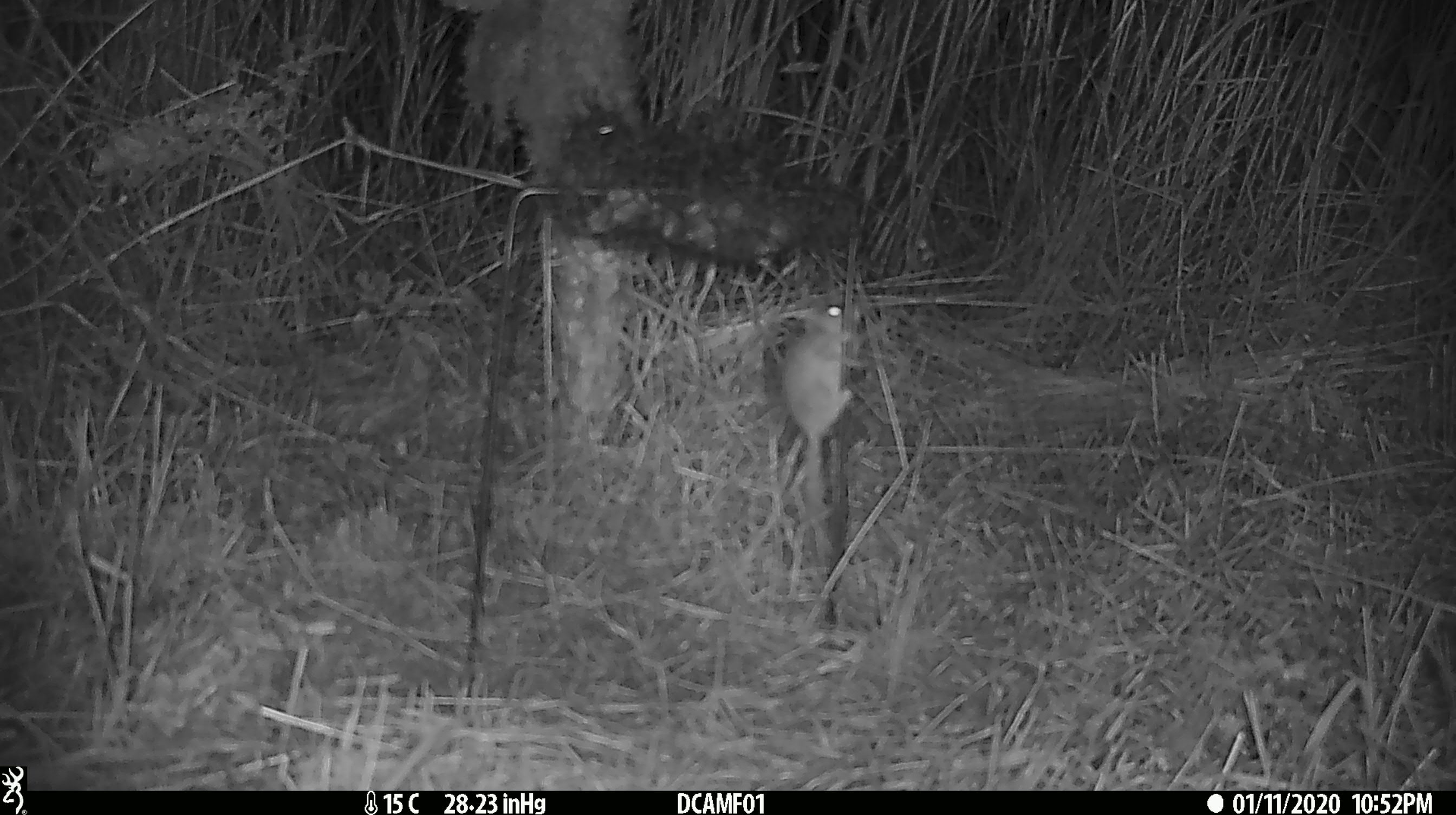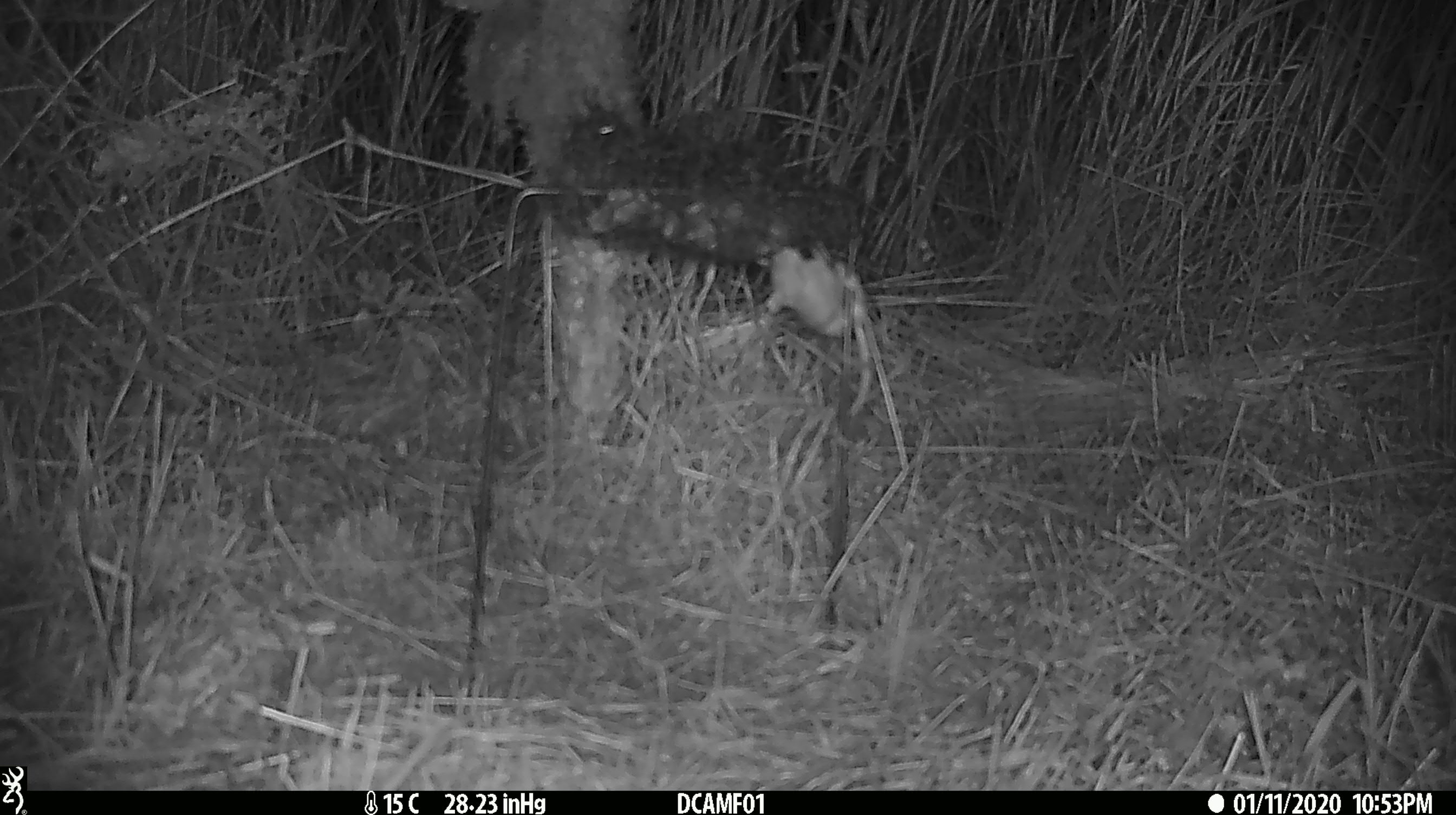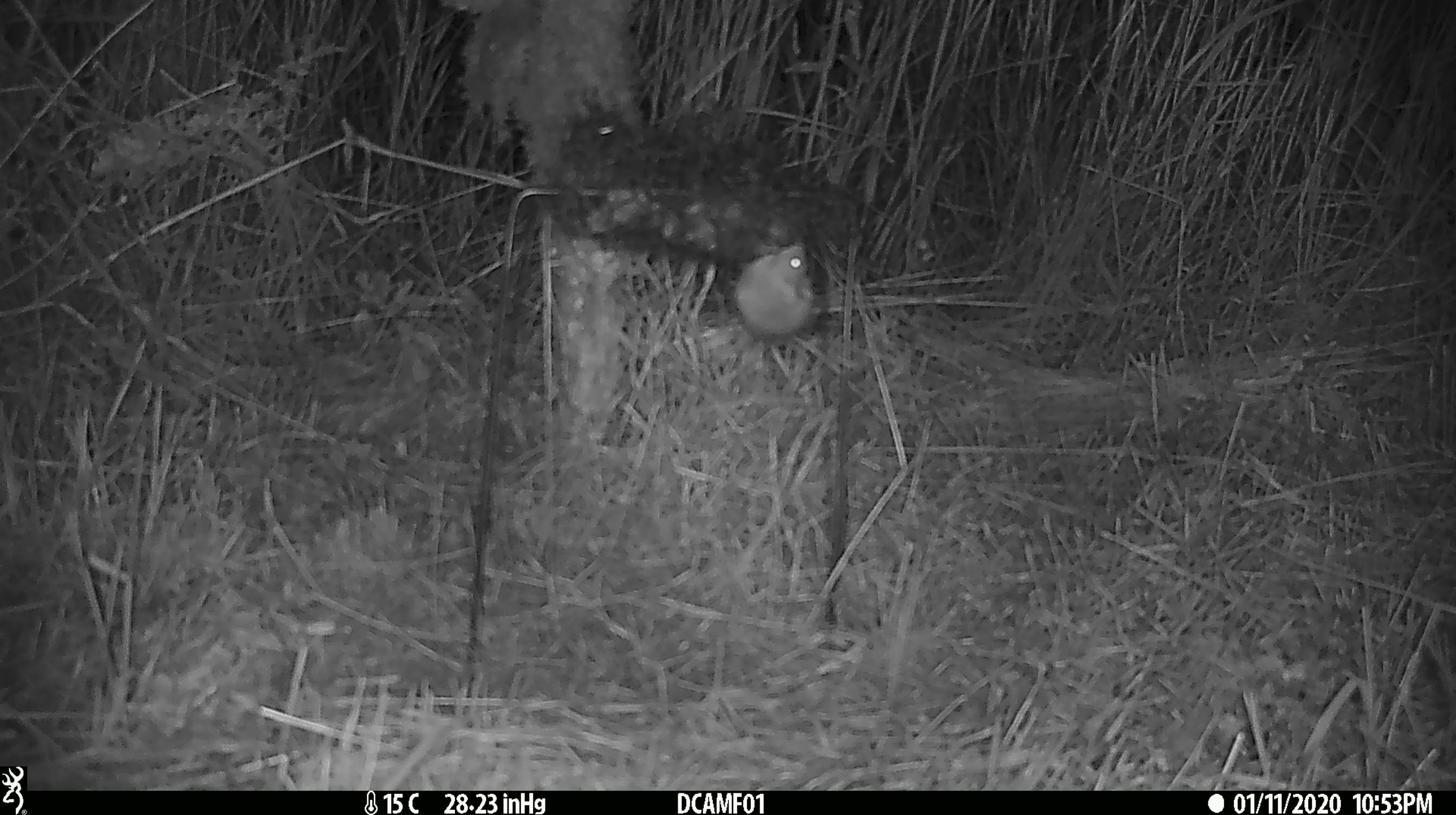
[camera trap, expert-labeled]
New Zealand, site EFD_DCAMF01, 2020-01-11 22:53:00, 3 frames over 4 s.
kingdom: Animalia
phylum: Chordata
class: Mammalia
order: Rodentia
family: Muridae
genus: Mus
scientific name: Mus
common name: mouse